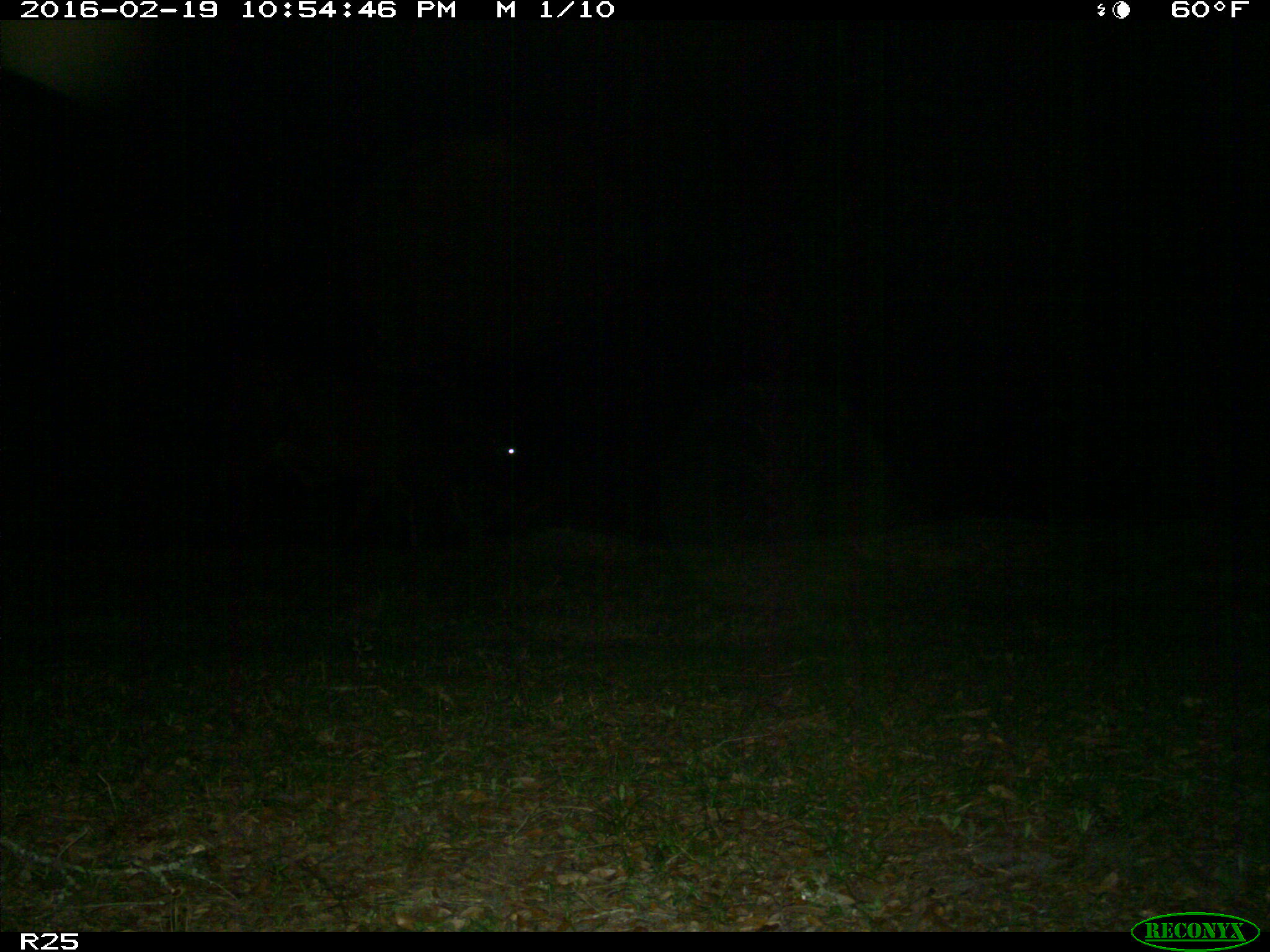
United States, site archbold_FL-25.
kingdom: Animalia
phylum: Chordata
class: Mammalia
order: Artiodactyla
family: Bovidae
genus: Bos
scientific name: Bos taurus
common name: domestic cow